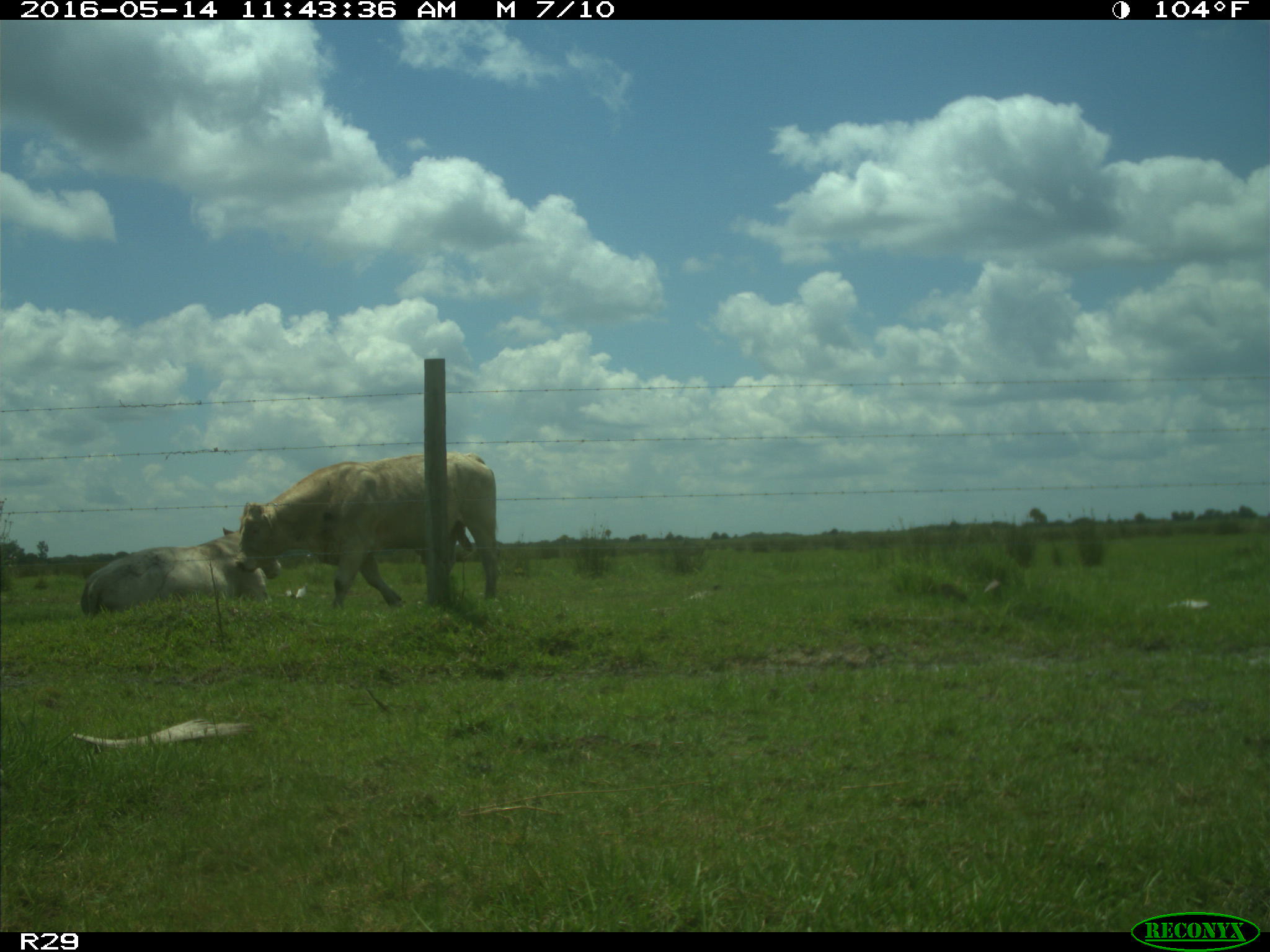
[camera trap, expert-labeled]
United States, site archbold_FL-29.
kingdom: Animalia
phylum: Chordata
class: Mammalia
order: Artiodactyla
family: Bovidae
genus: Bos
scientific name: Bos taurus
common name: domestic cow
Bos taurus (domestic cow).